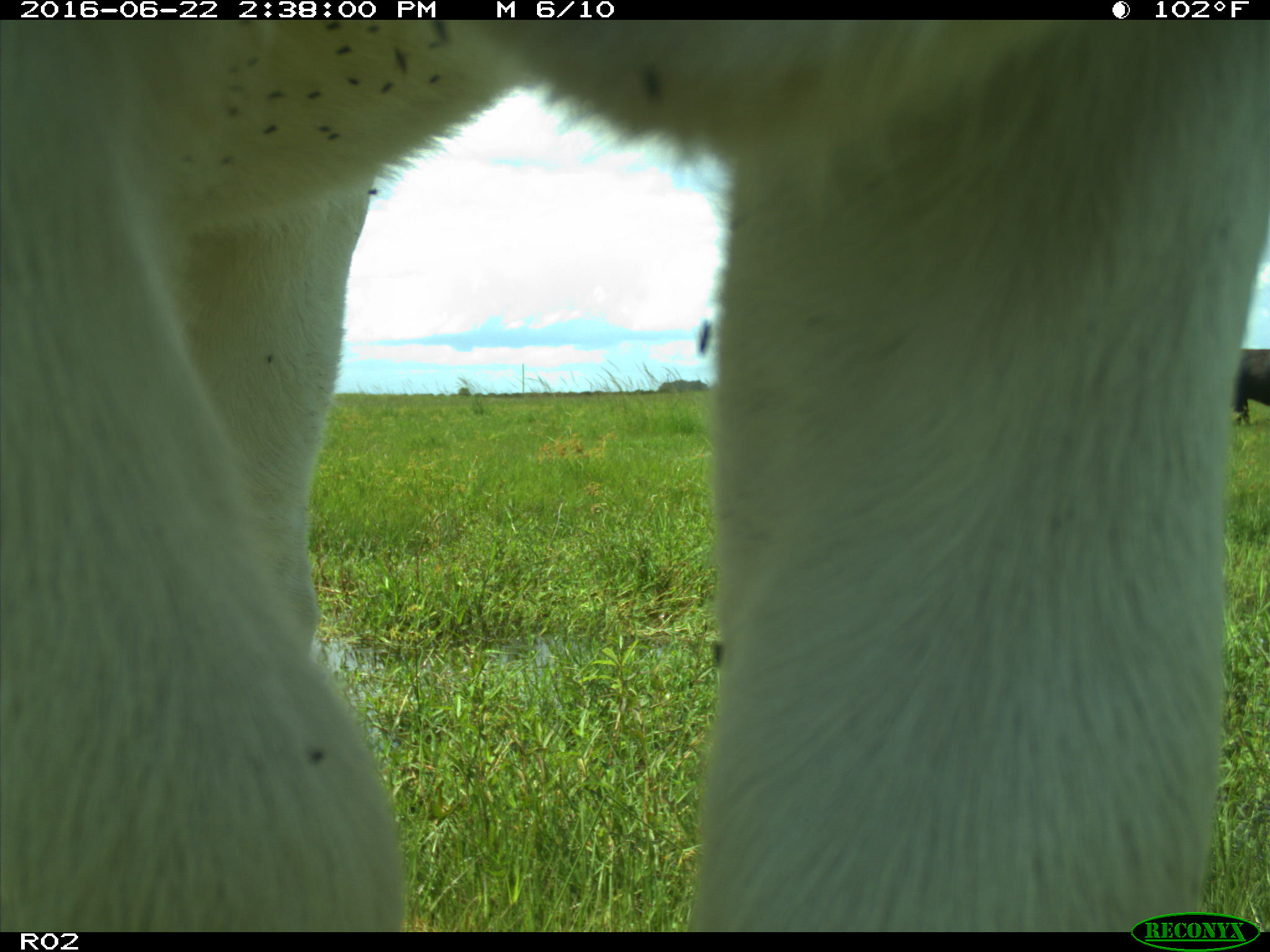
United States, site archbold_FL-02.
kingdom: Animalia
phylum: Chordata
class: Mammalia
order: Artiodactyla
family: Bovidae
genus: Bos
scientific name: Bos taurus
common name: domestic cow